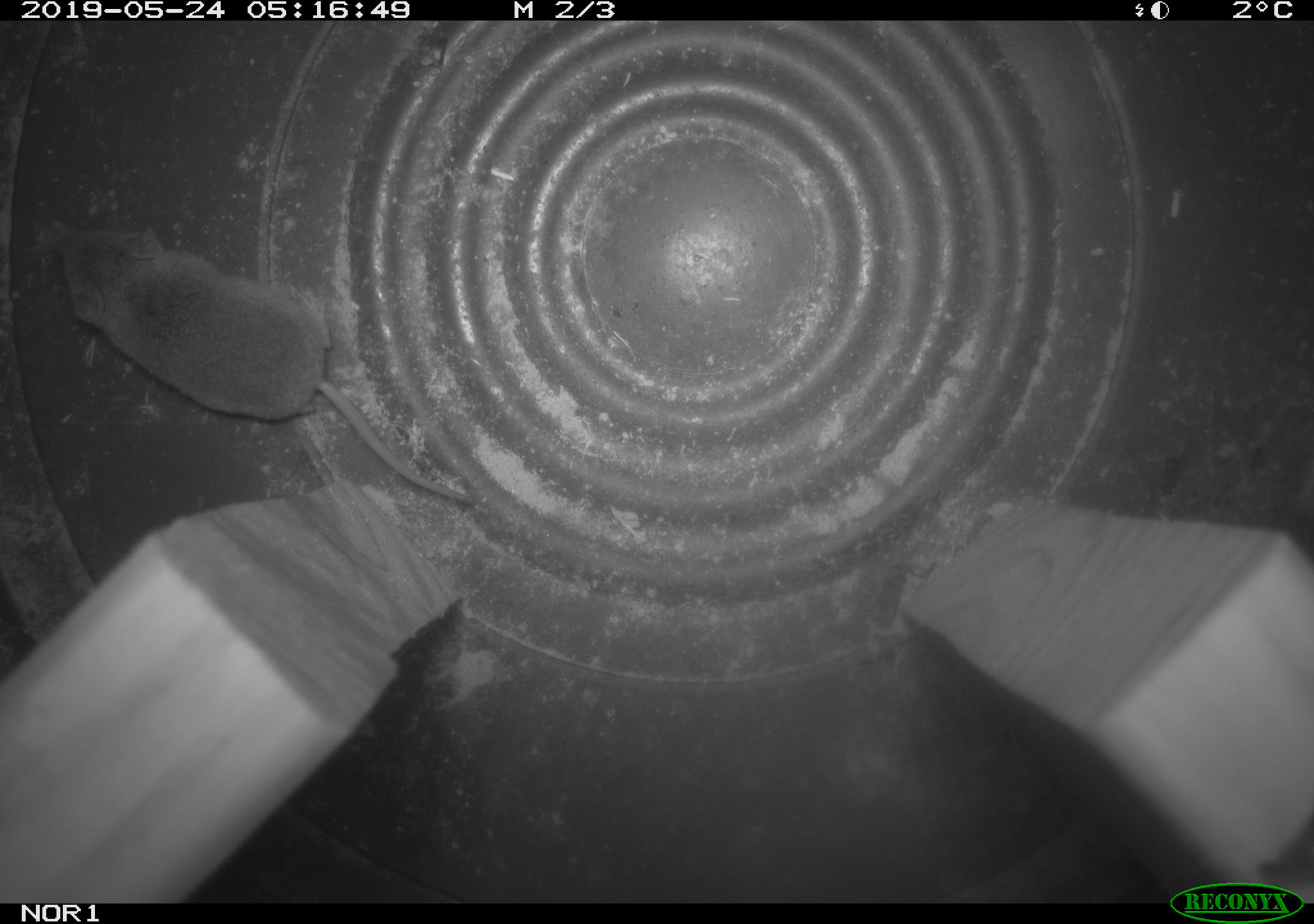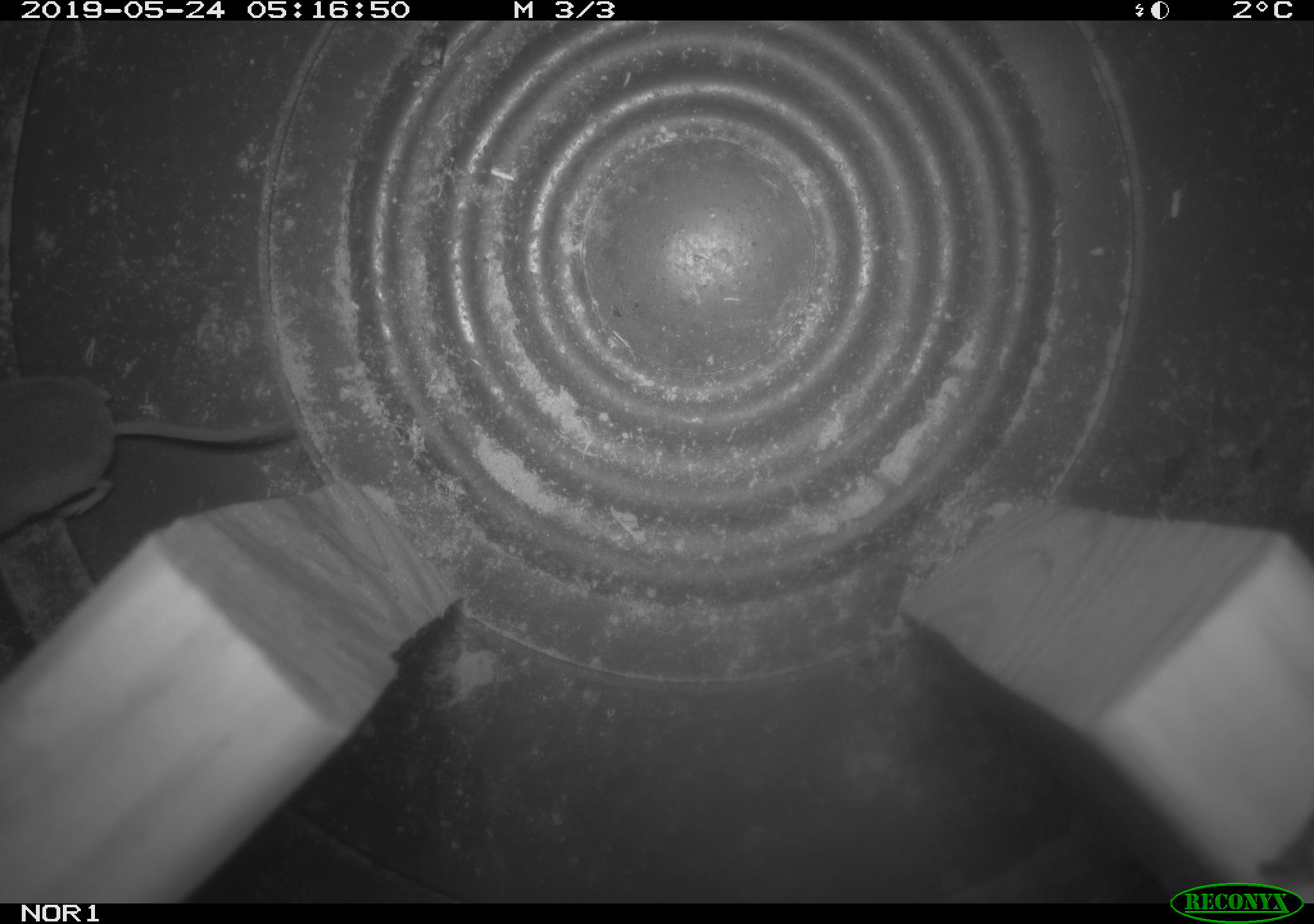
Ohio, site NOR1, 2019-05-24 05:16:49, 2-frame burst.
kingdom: Animalia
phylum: Chordata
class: Mammalia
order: Eulipotyphla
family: Soricidae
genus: Sorex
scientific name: Sorex cinereus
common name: masked shrew